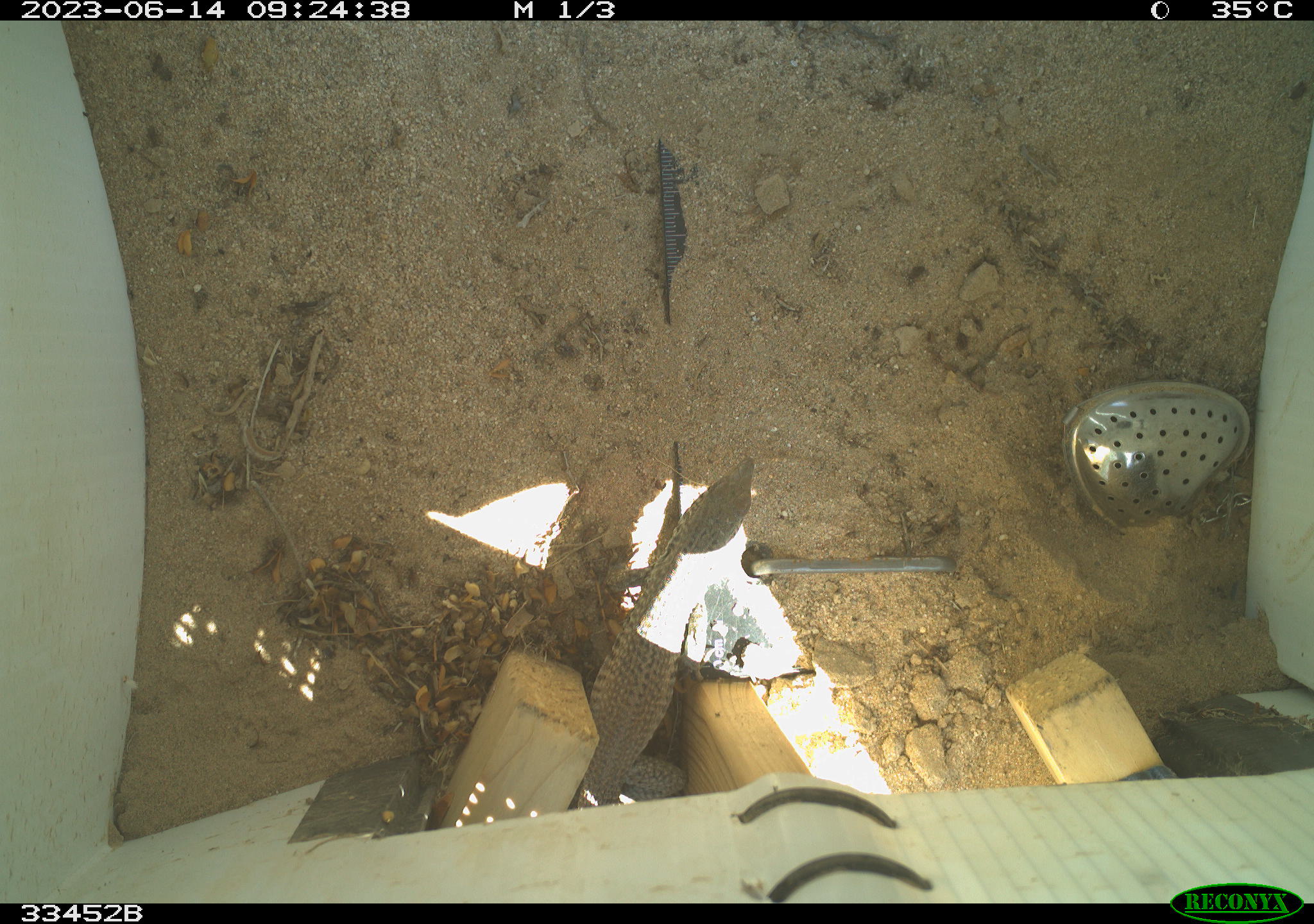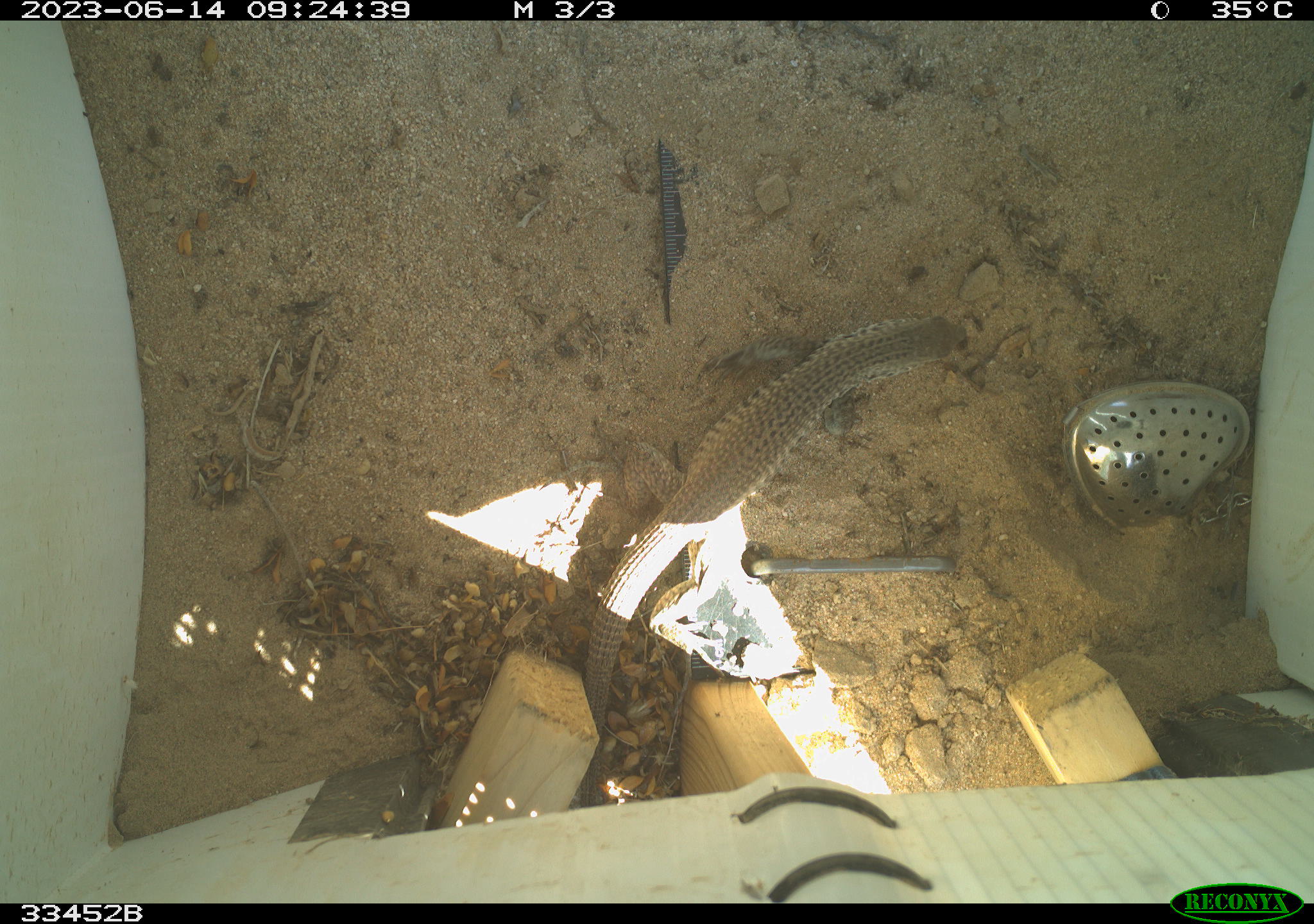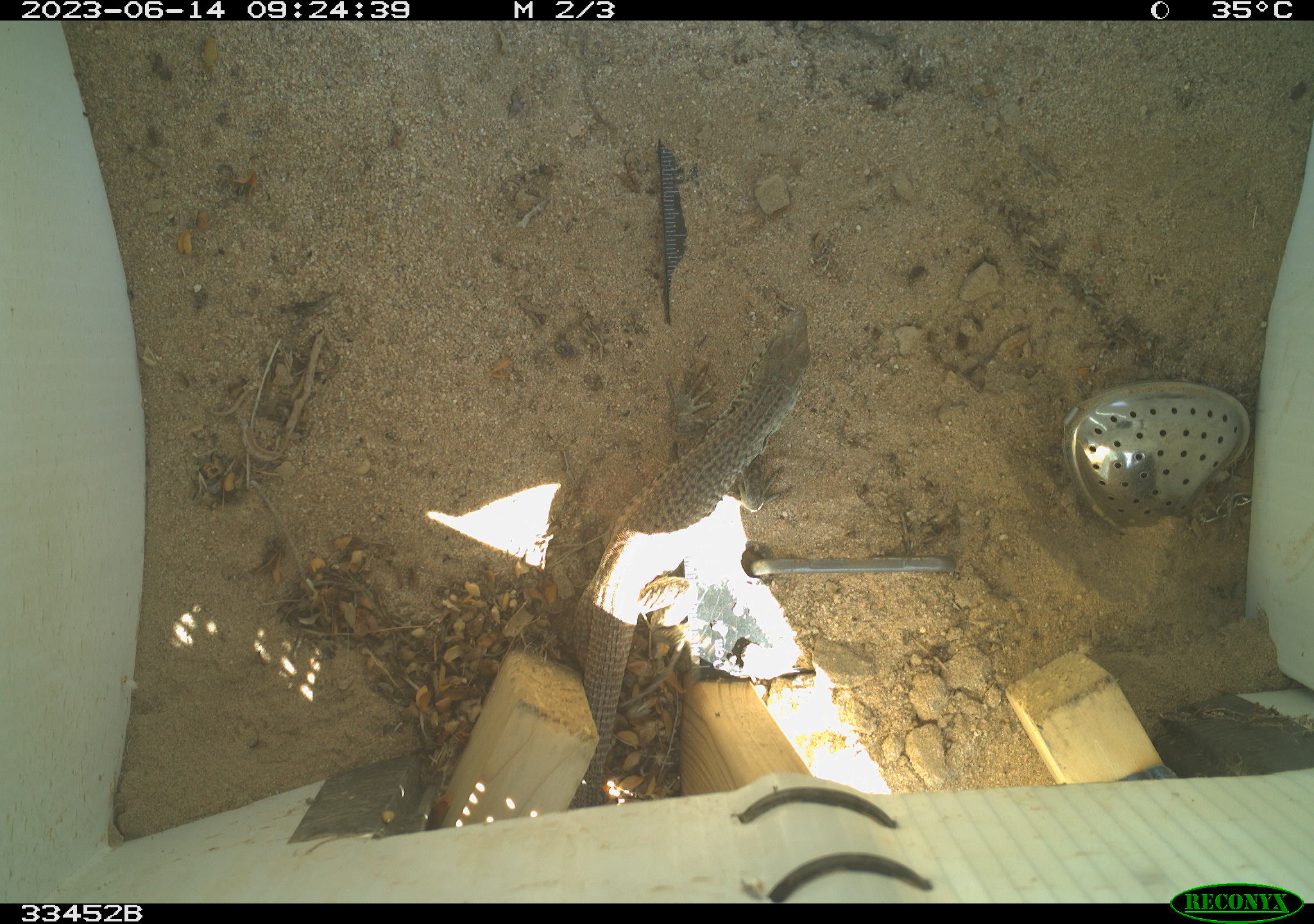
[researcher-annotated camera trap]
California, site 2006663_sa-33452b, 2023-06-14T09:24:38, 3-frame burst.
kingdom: Animalia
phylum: Chordata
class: Reptilia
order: Squamata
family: Teiidae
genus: Aspidoscelis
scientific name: Aspidoscelis tigris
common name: western whiptail